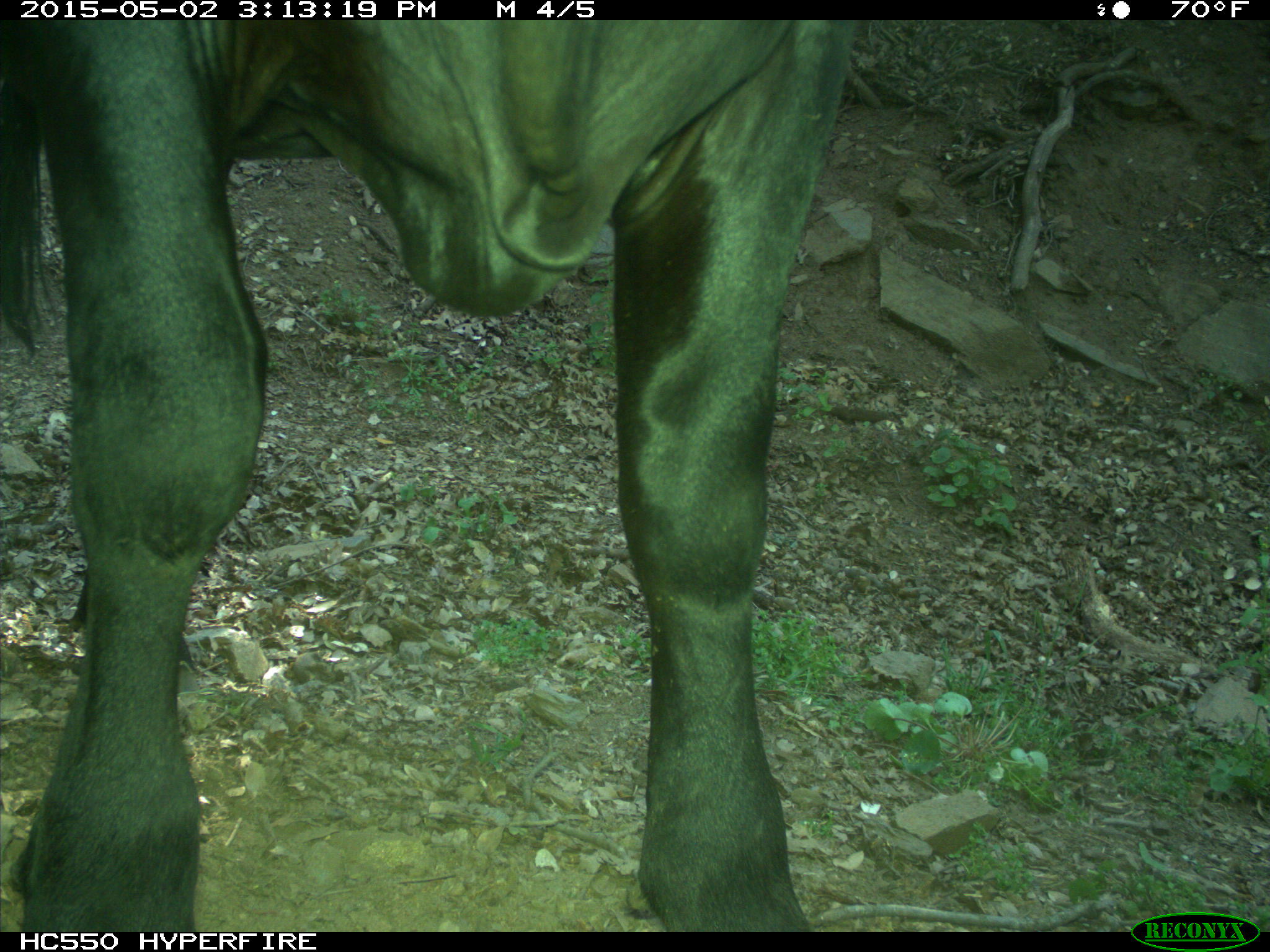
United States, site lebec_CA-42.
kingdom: Animalia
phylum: Chordata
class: Mammalia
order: Artiodactyla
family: Bovidae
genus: Bos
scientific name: Bos taurus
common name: domestic cow